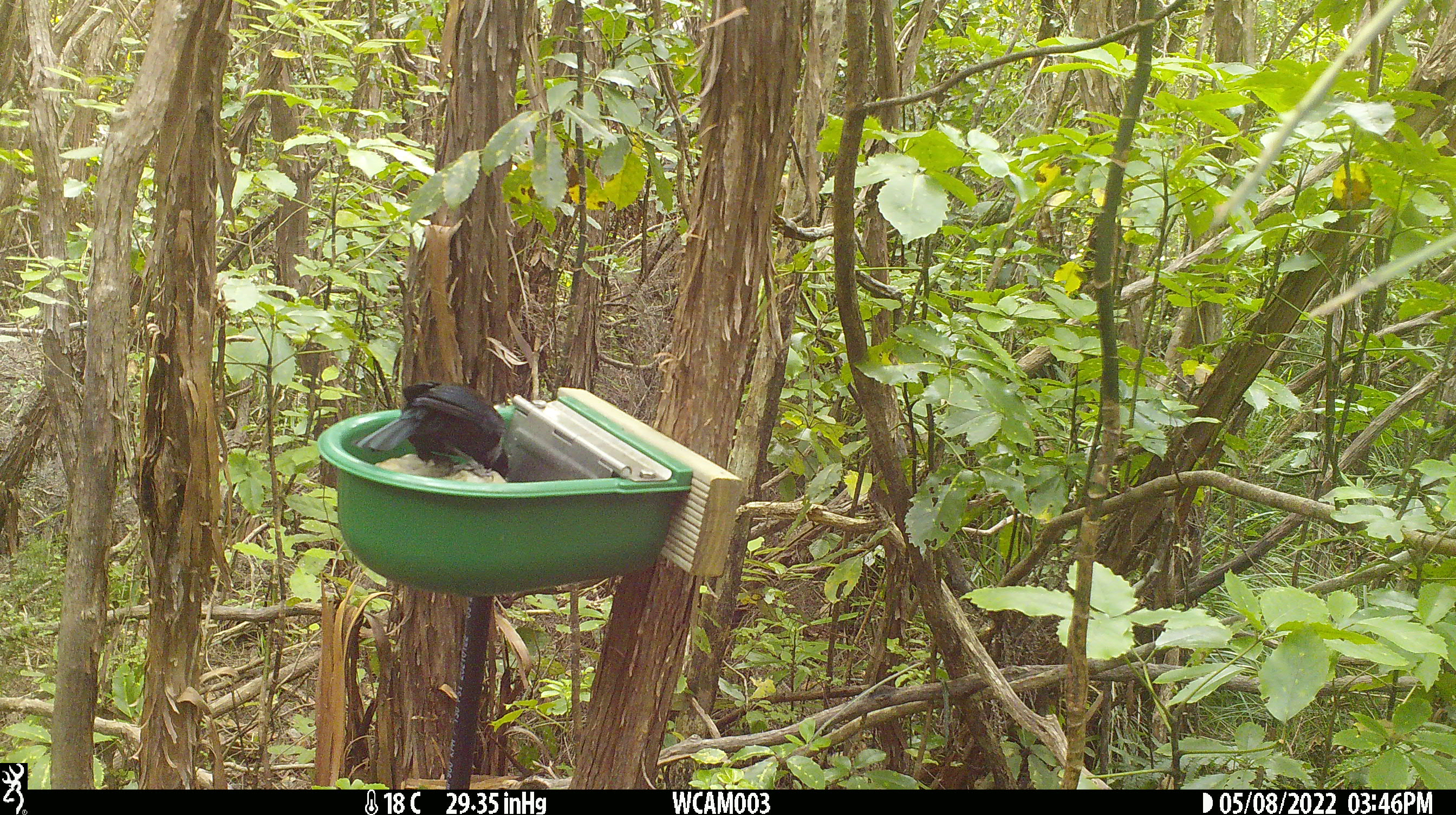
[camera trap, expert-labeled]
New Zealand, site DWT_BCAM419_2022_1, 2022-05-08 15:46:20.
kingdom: Animalia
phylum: Chordata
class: Aves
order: Passeriformes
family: Meliphagidae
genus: Prosthemadera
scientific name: Prosthemadera novaeseelandiae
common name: tui